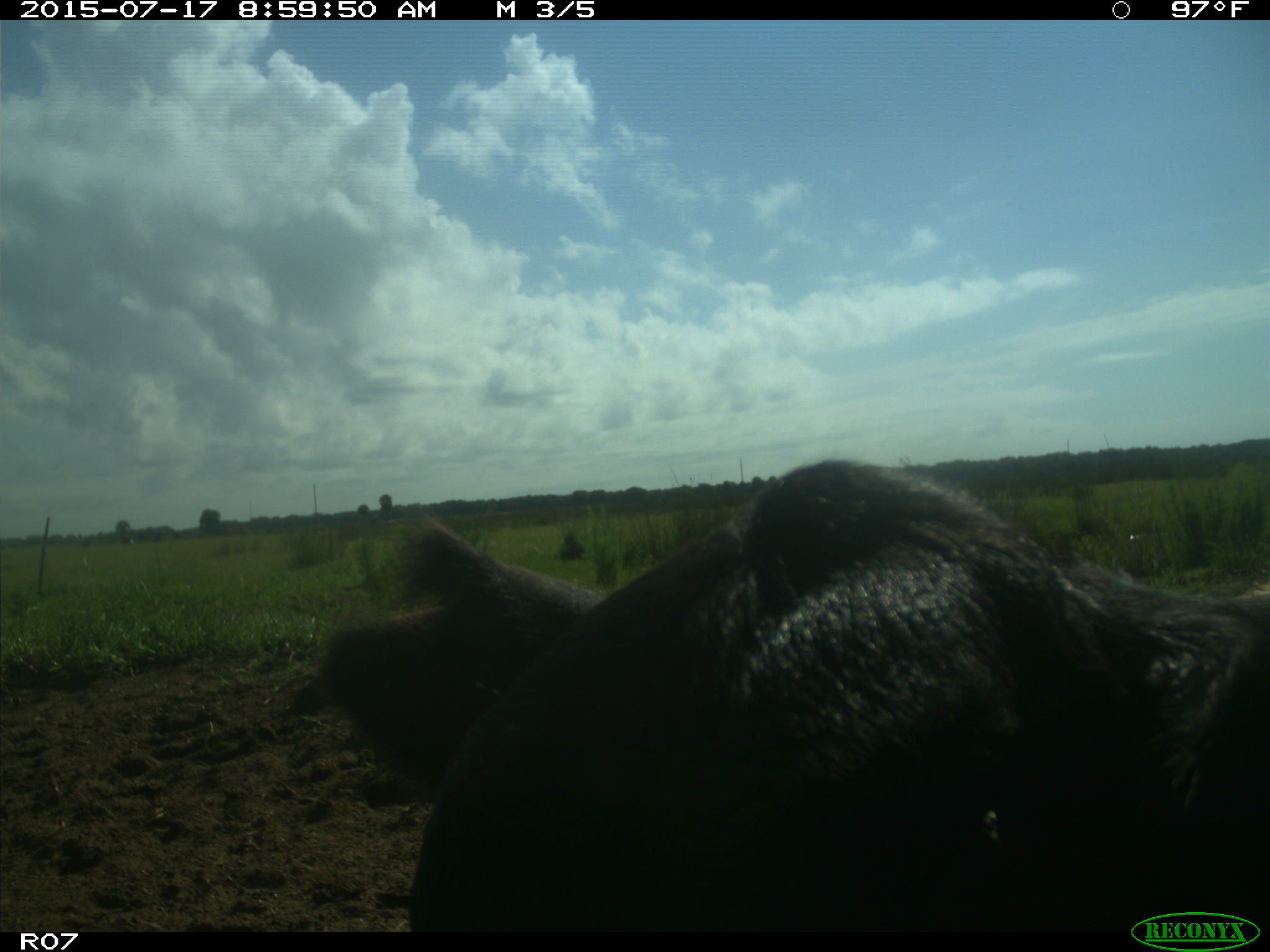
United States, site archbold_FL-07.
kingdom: Animalia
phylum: Chordata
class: Mammalia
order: Artiodactyla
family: Bovidae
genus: Bos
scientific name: Bos taurus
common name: domestic cow